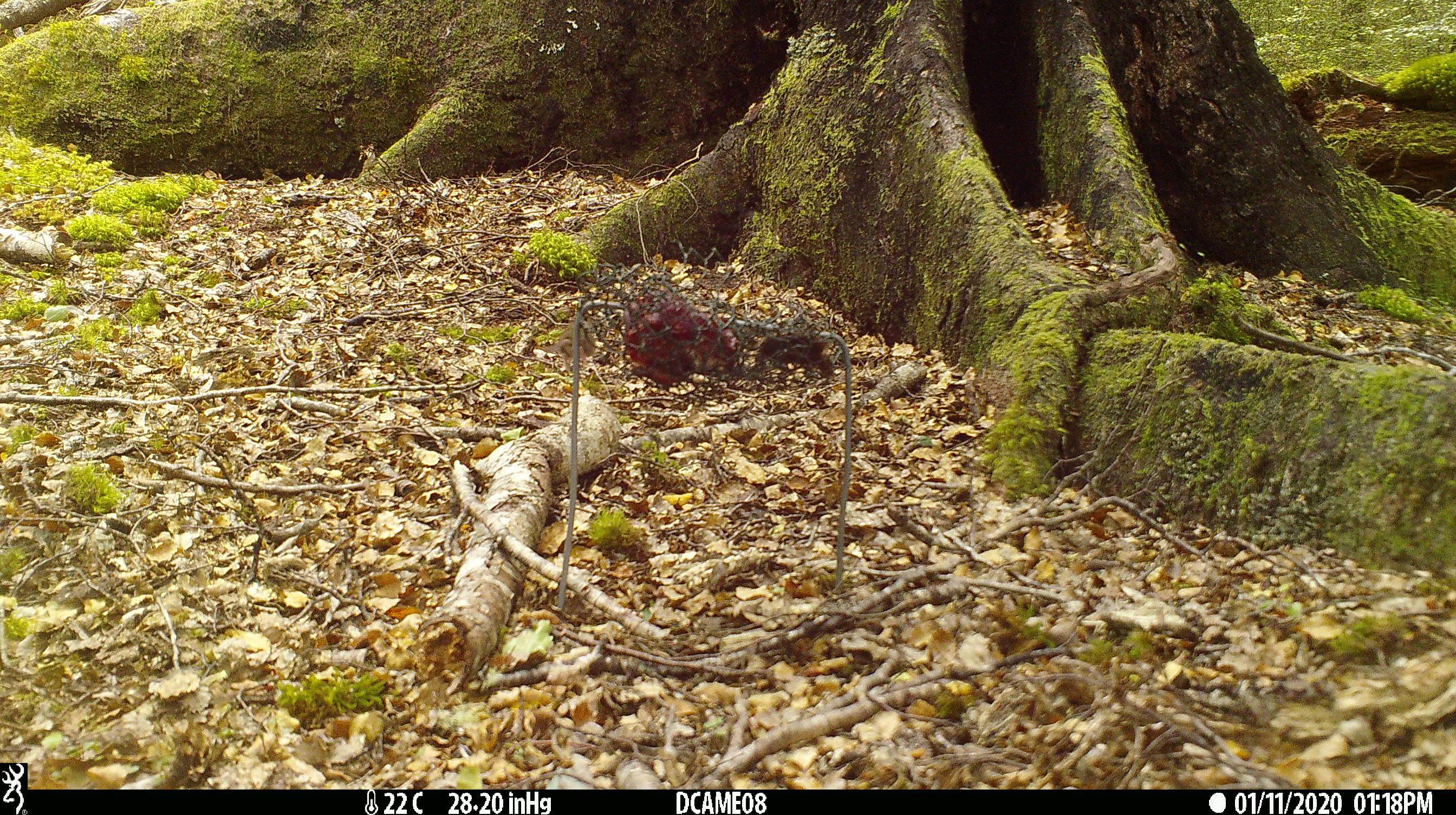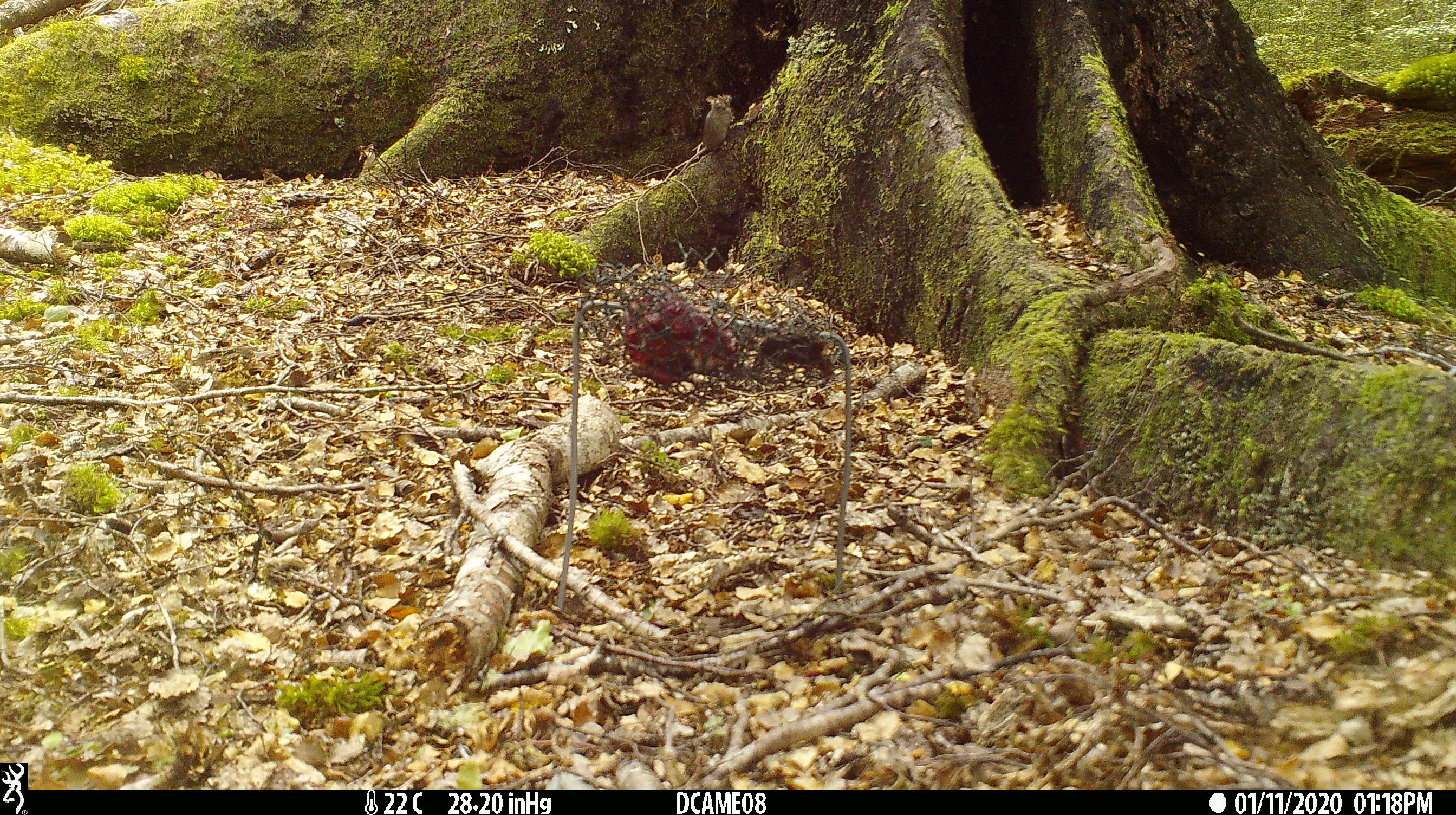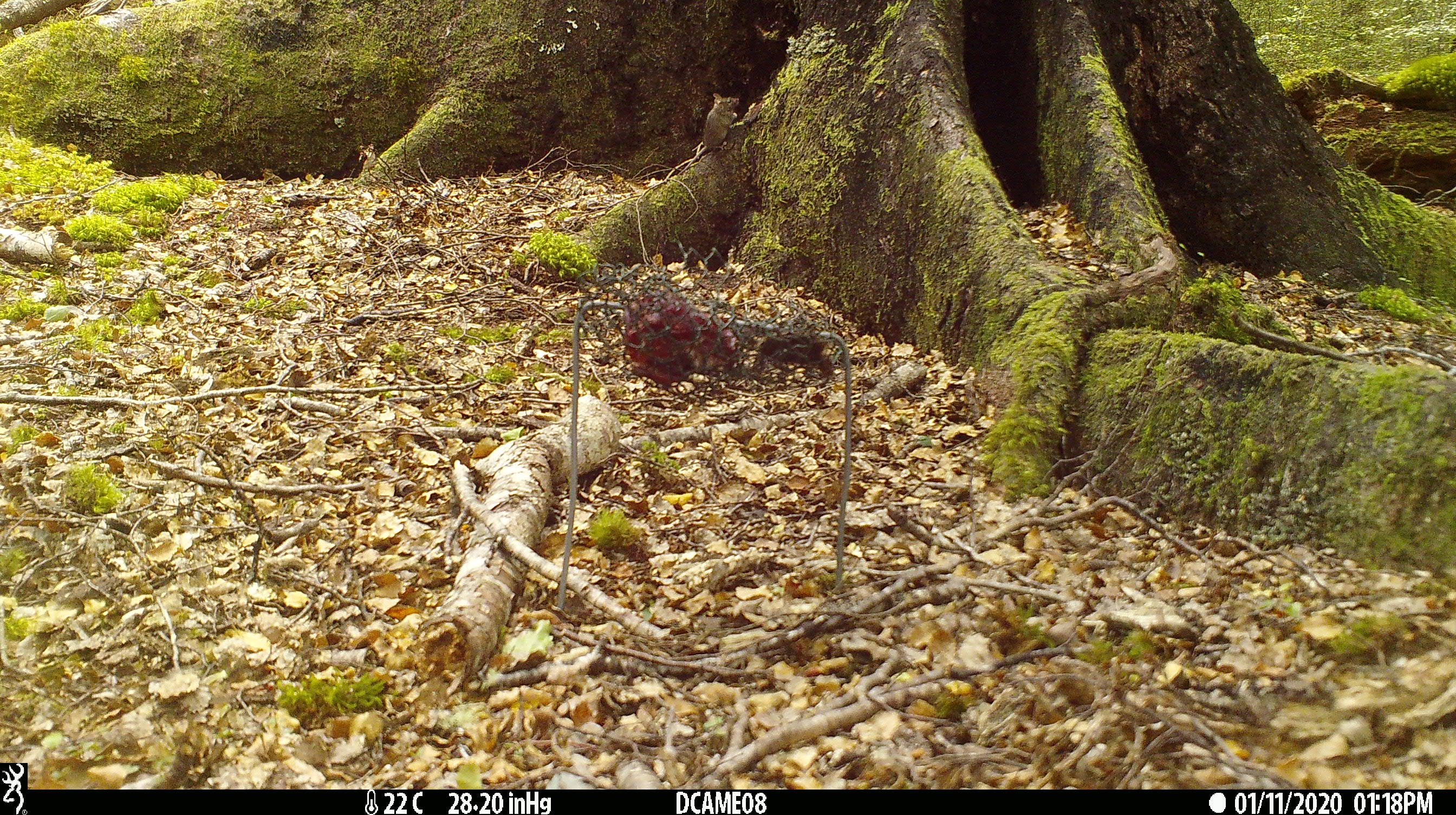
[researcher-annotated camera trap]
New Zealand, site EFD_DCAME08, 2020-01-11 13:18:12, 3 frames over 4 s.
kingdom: Animalia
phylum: Chordata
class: Mammalia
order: Rodentia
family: Muridae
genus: Mus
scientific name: Mus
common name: mouse